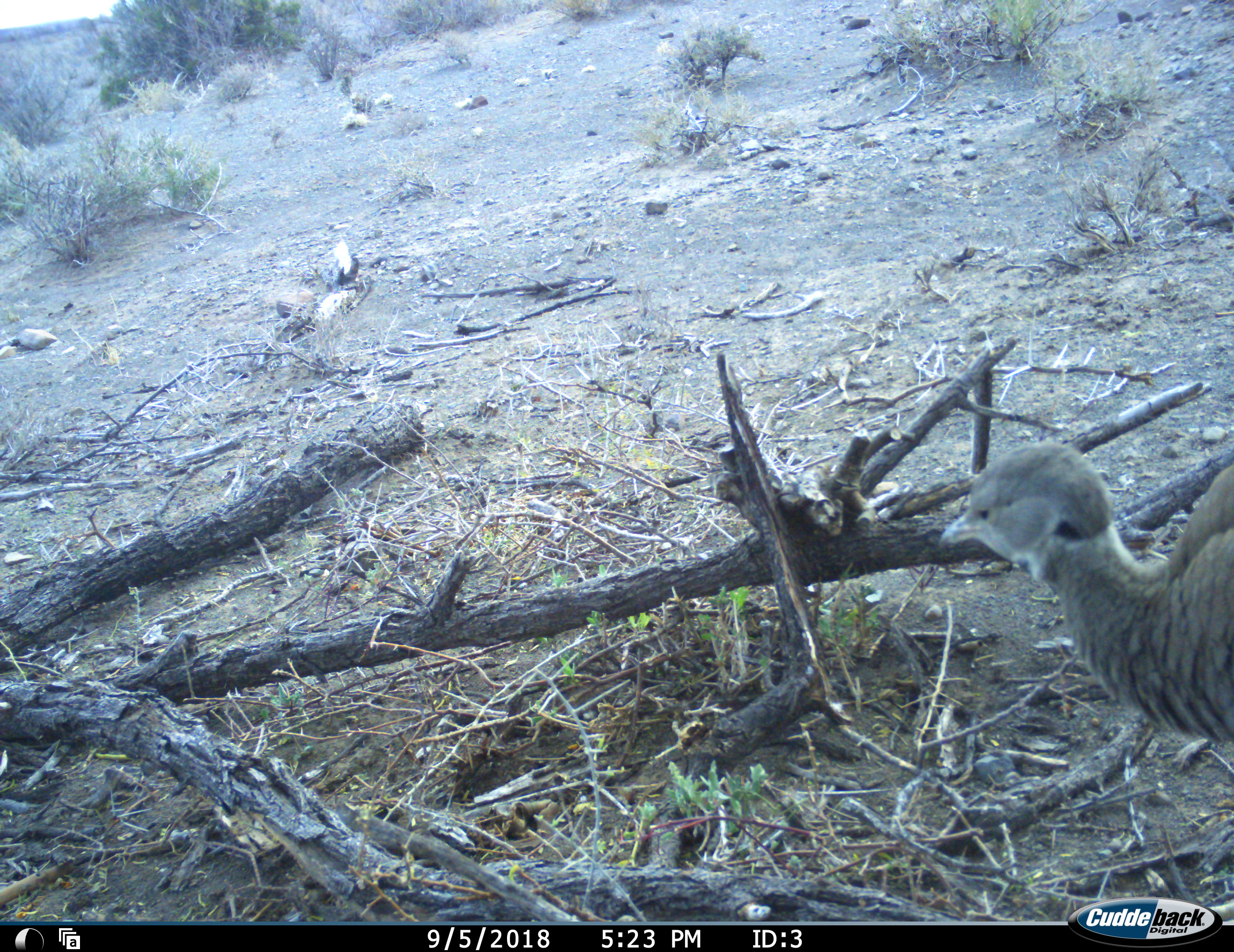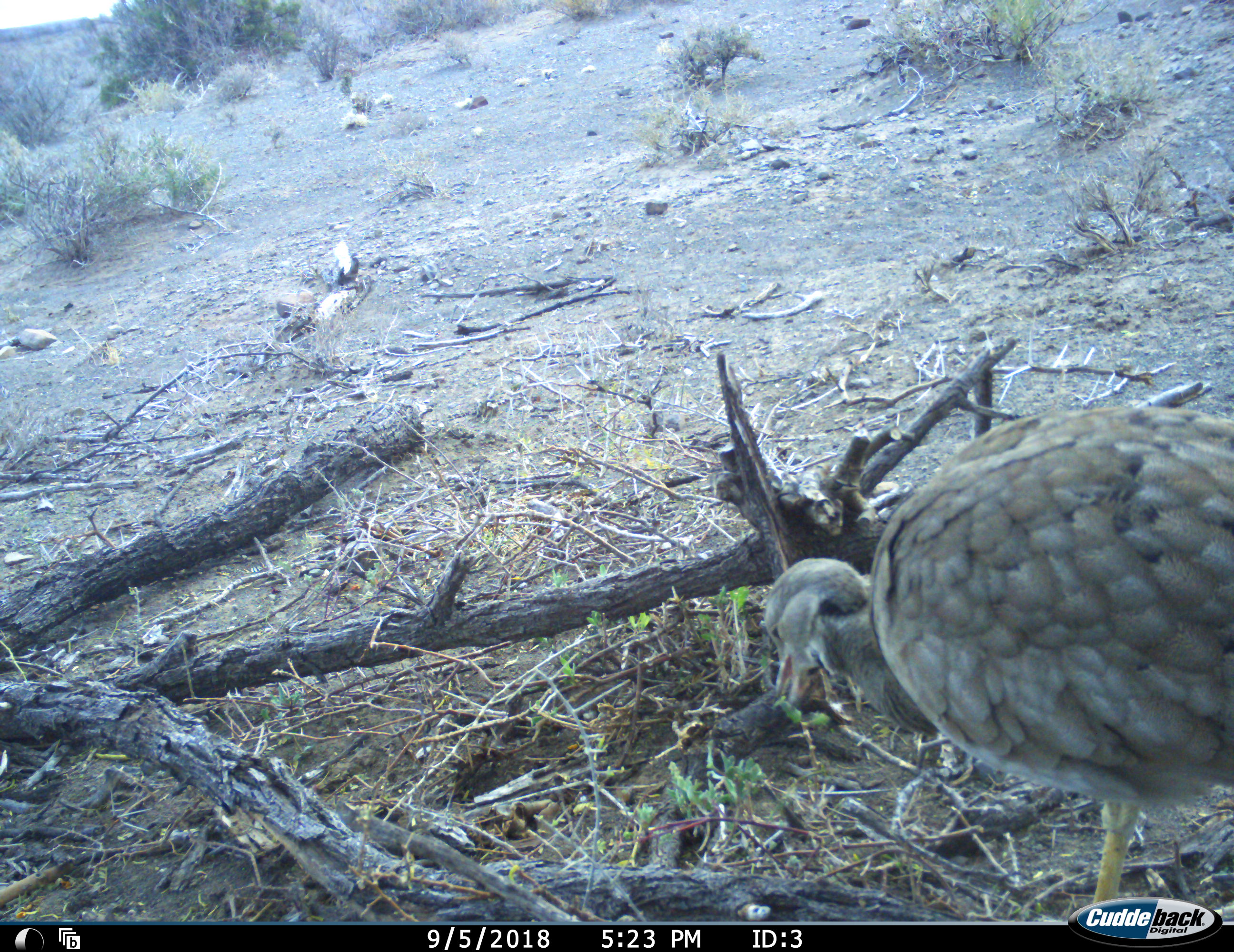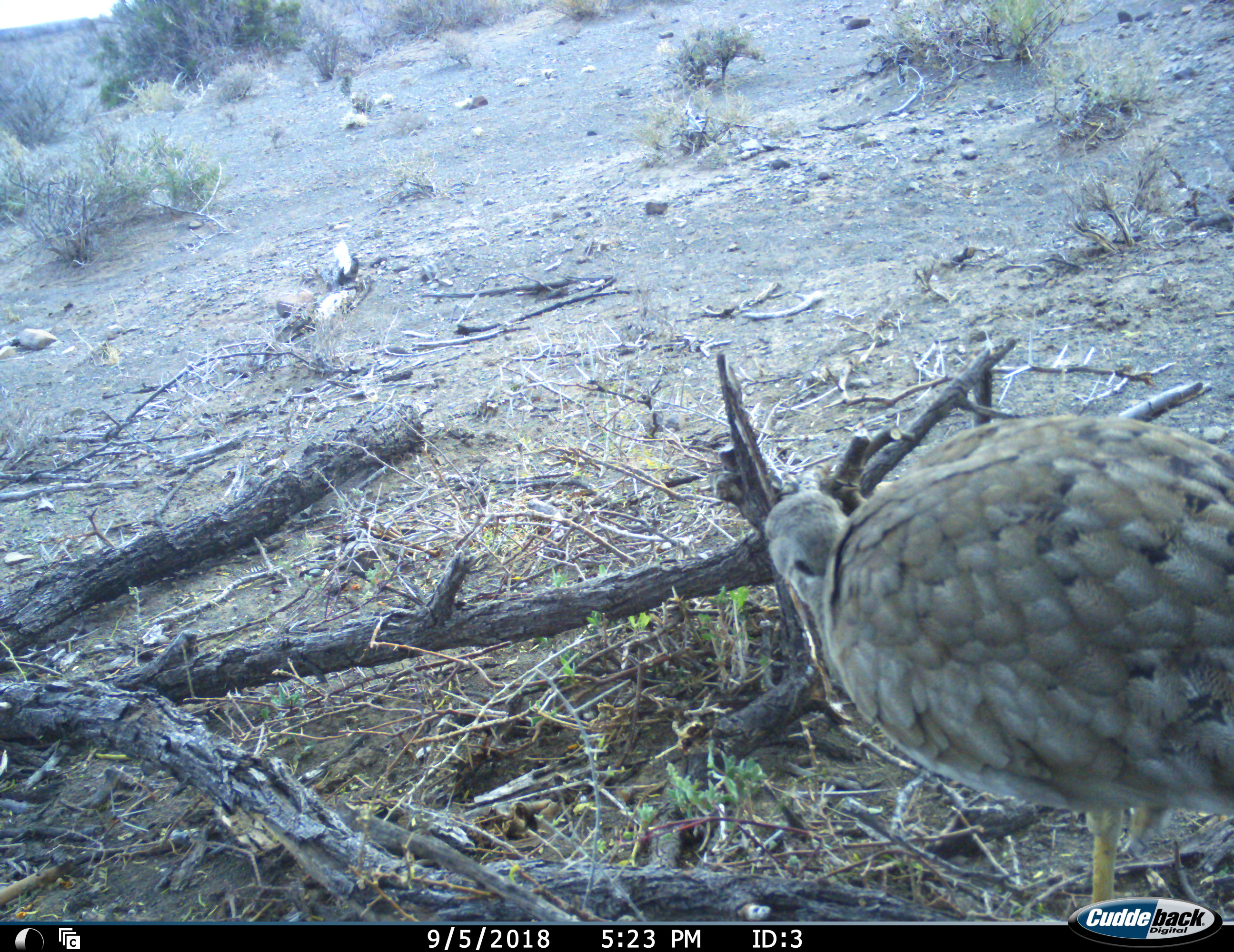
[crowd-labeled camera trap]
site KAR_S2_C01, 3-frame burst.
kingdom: Animalia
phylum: Chordata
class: Aves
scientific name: Aves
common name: bird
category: birdother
Birdother (bird) (Aves), count 1. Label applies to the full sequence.